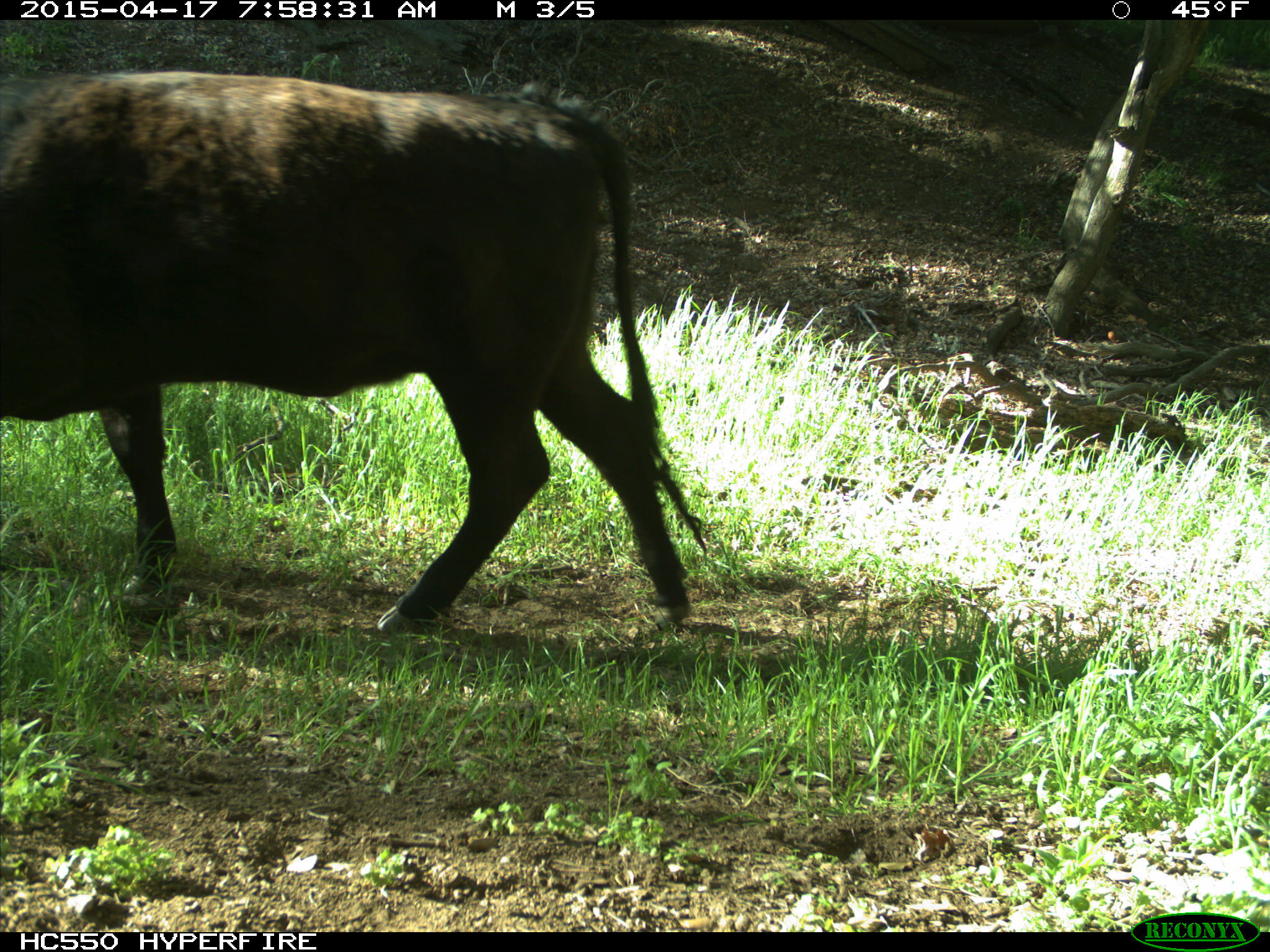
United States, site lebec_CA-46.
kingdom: Animalia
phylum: Chordata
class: Mammalia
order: Artiodactyla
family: Bovidae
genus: Bos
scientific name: Bos taurus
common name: domestic cow